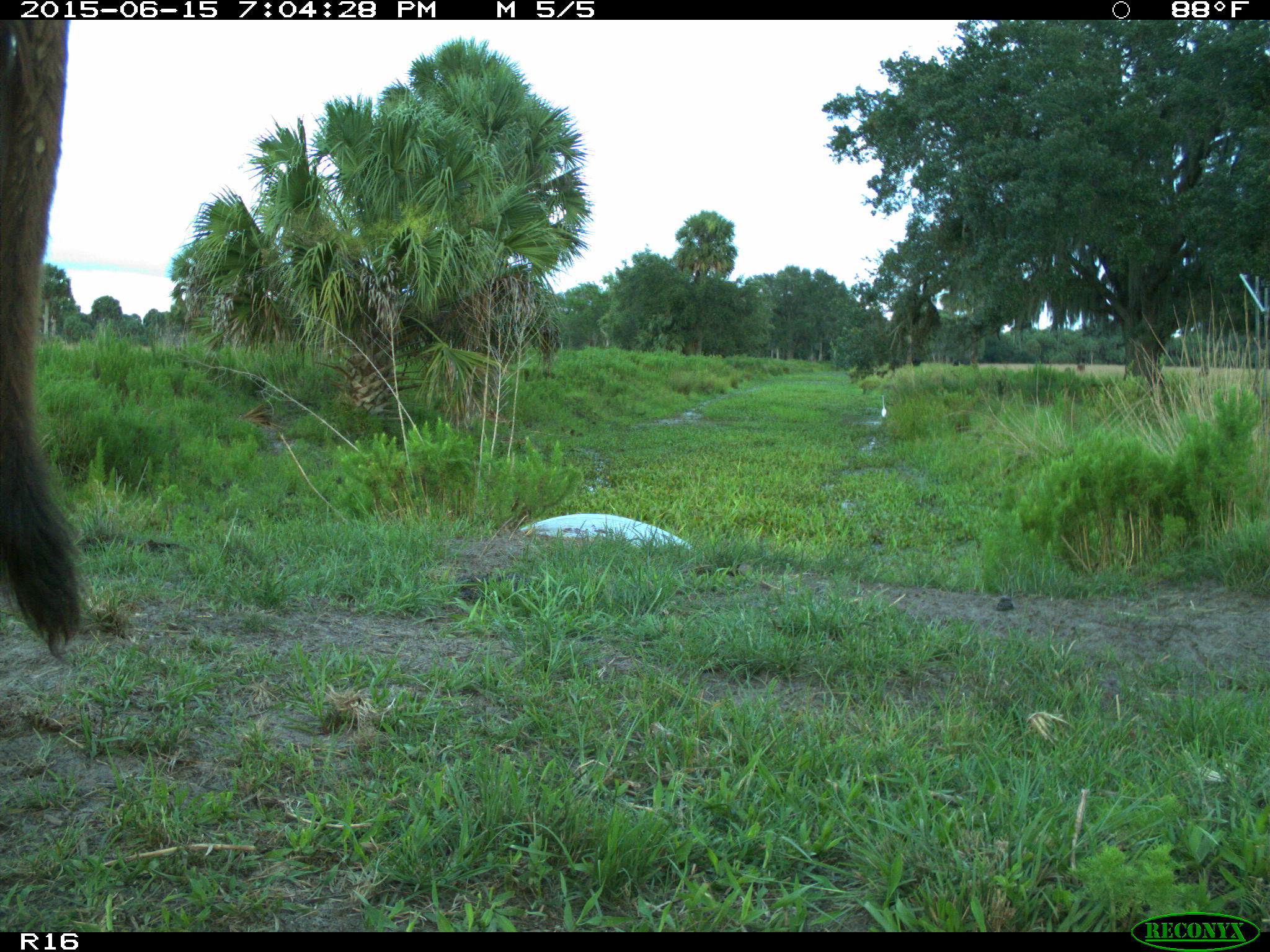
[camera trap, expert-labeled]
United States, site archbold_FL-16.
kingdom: Animalia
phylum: Chordata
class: Mammalia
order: Artiodactyla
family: Bovidae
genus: Bos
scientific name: Bos taurus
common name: domestic cow